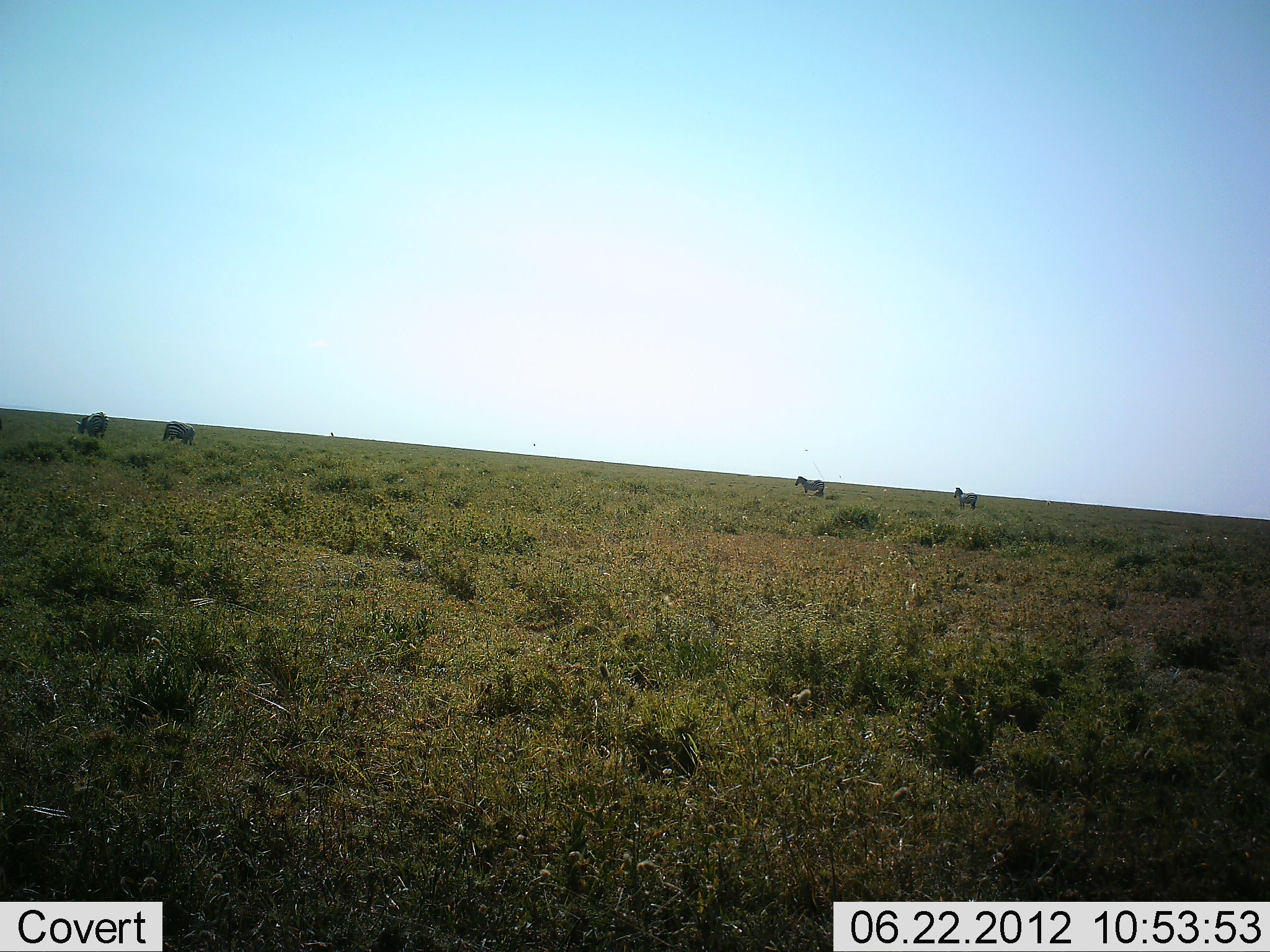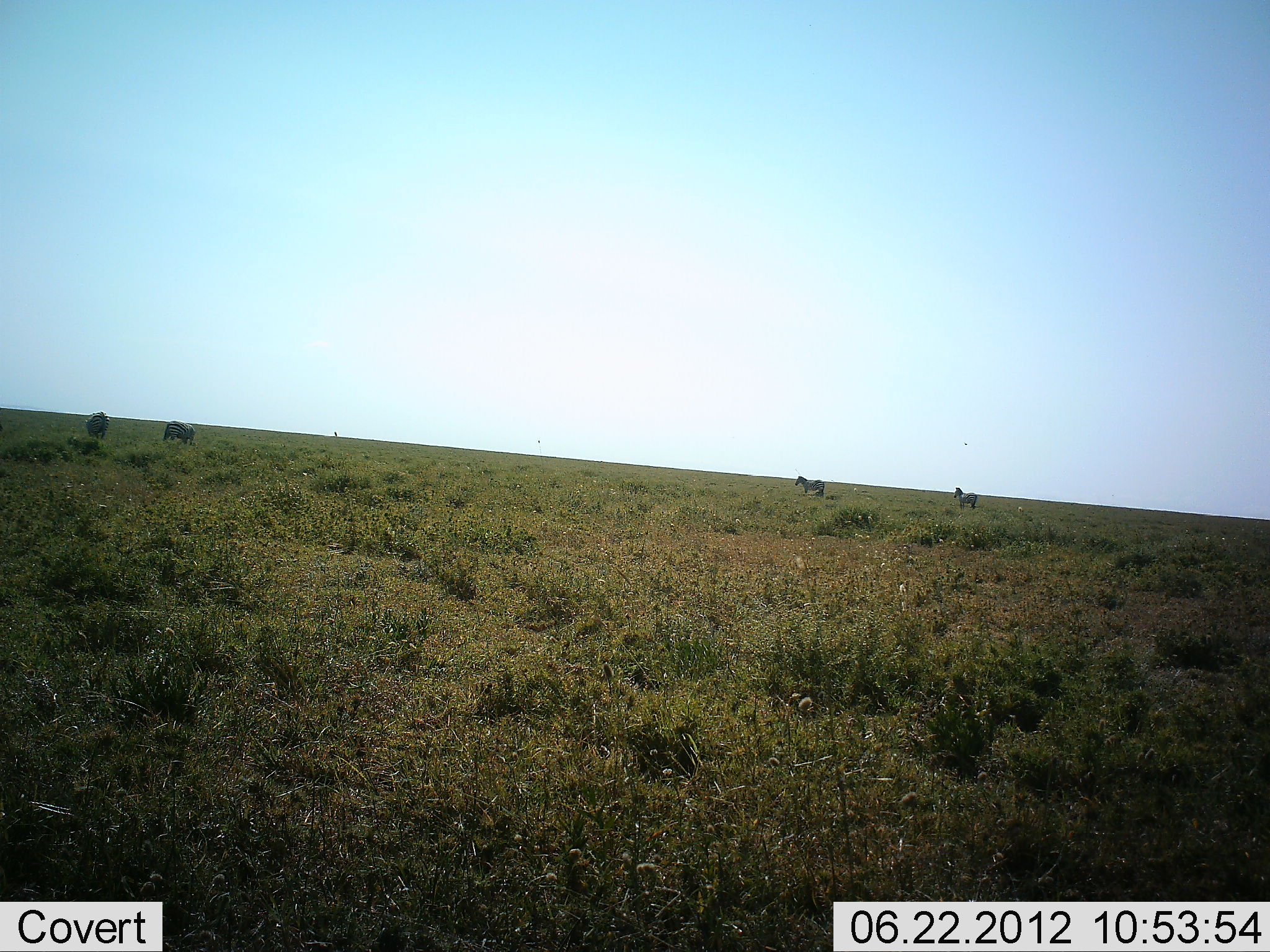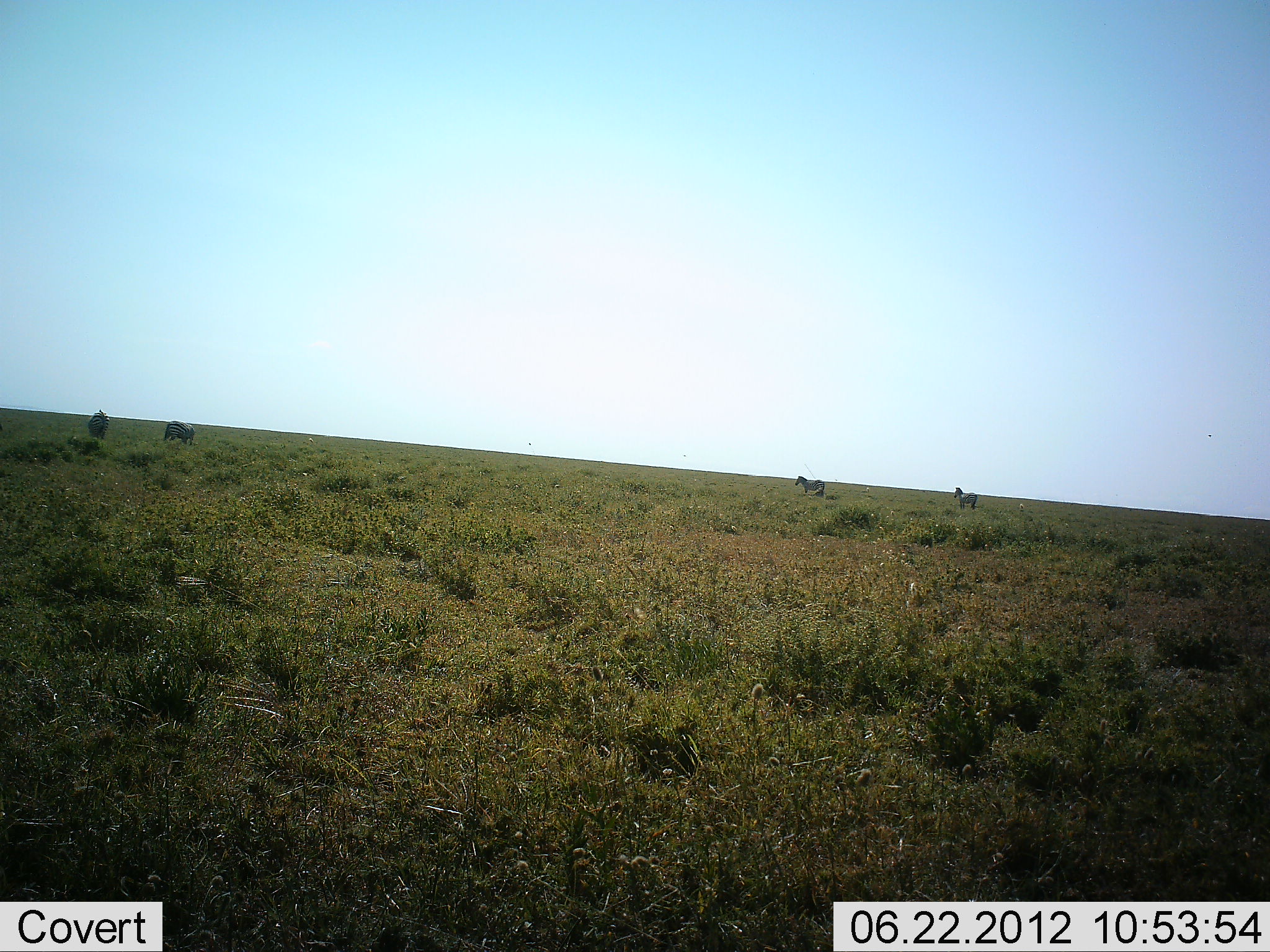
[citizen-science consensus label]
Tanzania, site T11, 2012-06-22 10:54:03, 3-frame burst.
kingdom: Animalia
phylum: Chordata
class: Mammalia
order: Artiodactyla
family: Bovidae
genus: Connochaetes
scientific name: Connochaetes taurinus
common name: blue wildebeest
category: wildebeest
Wildebeest (blue wildebeest) (Connochaetes taurinus), count 2. Behavior (volunteer vote fractions): standing 50%, resting 0%, moving 0%, interacting 0%. Young present (vote fraction): 0%. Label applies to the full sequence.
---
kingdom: Animalia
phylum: Chordata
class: Mammalia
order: Perissodactyla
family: Equidae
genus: Equus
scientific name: Equus quagga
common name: plains zebra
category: zebra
Zebra (plains zebra) (Equus quagga), count 2. Behavior (volunteer vote fractions): standing 90%, resting 5%, moving 5%, interacting 0%. Young present (vote fraction): 0%. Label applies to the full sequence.